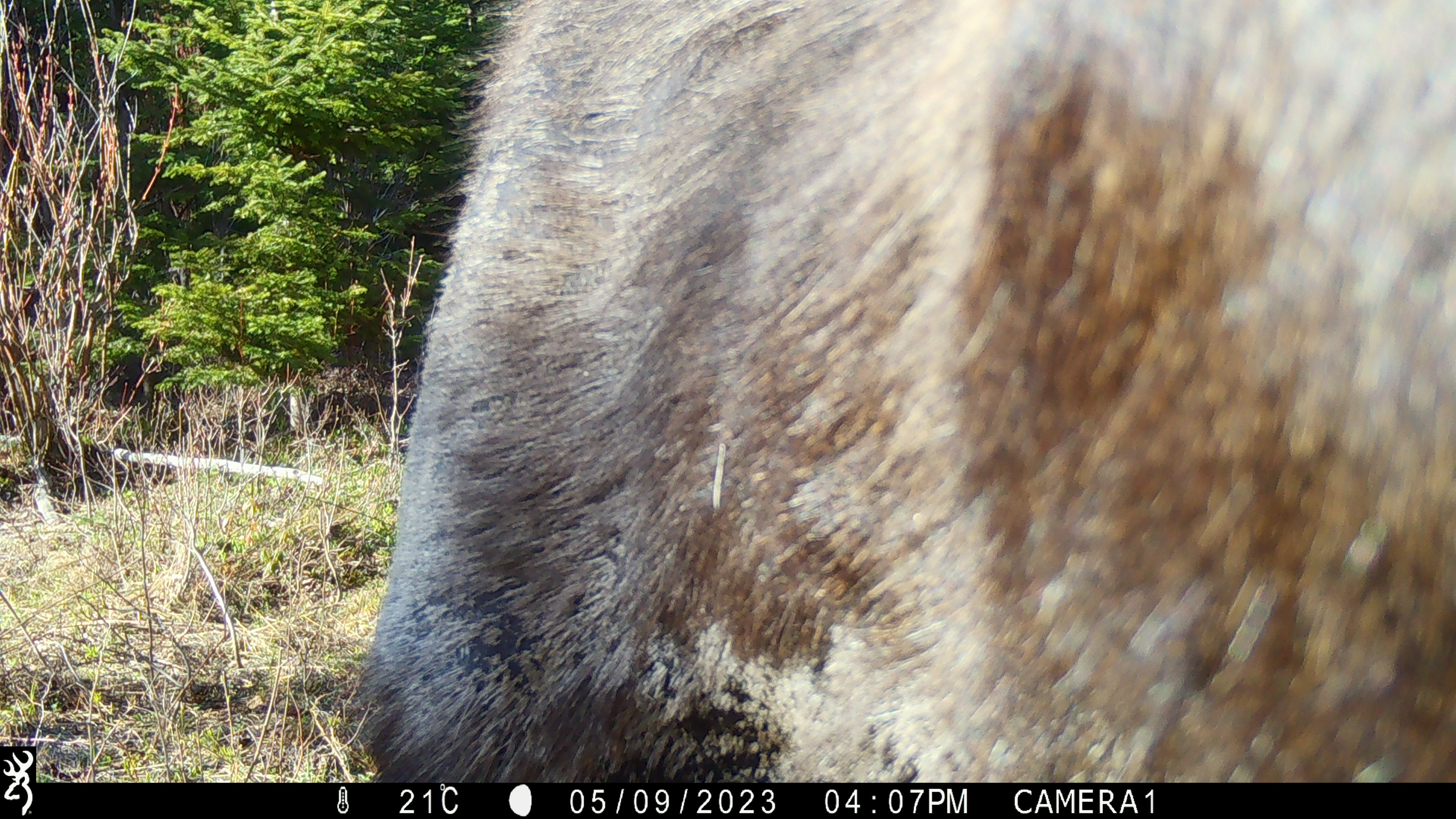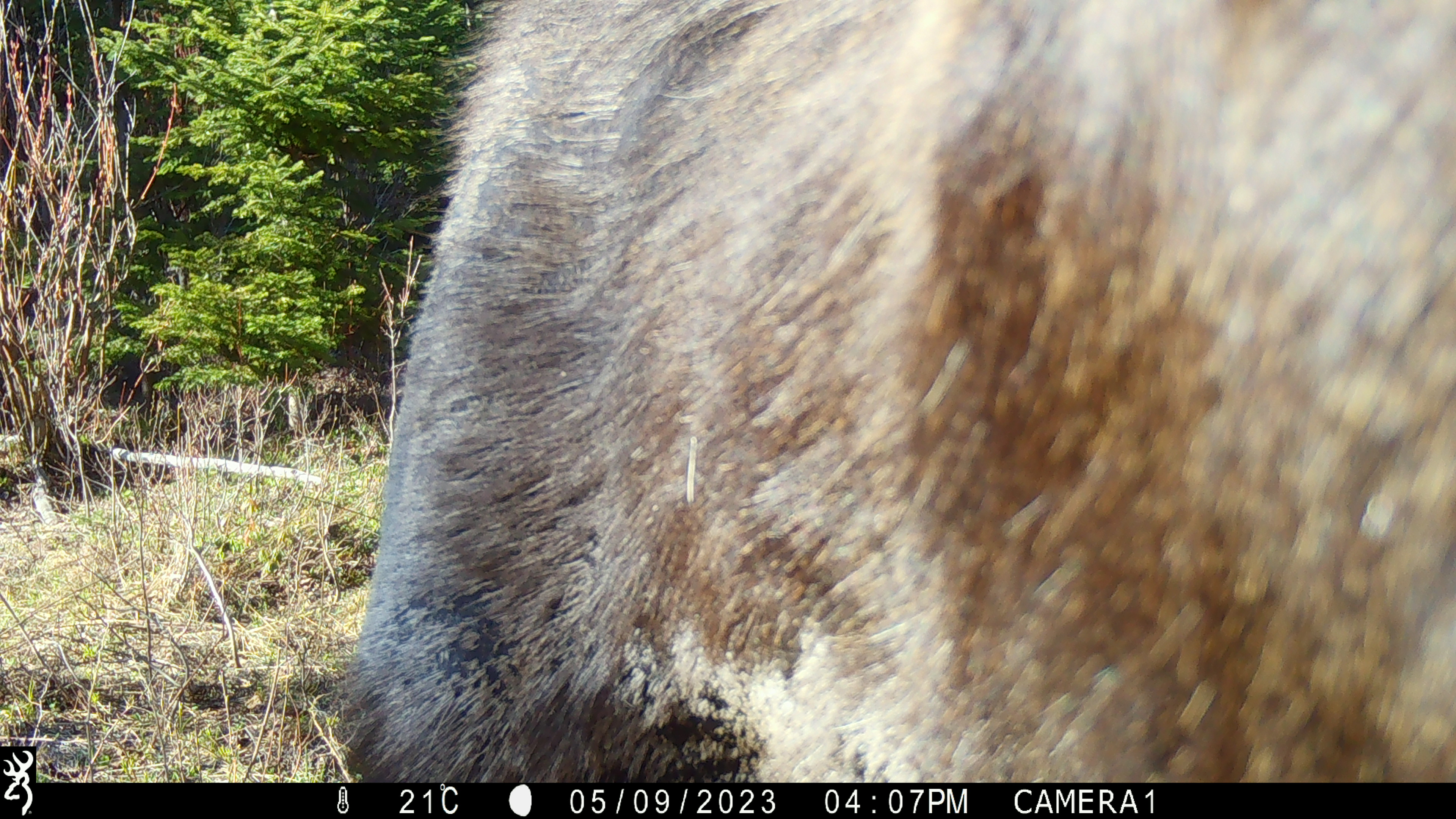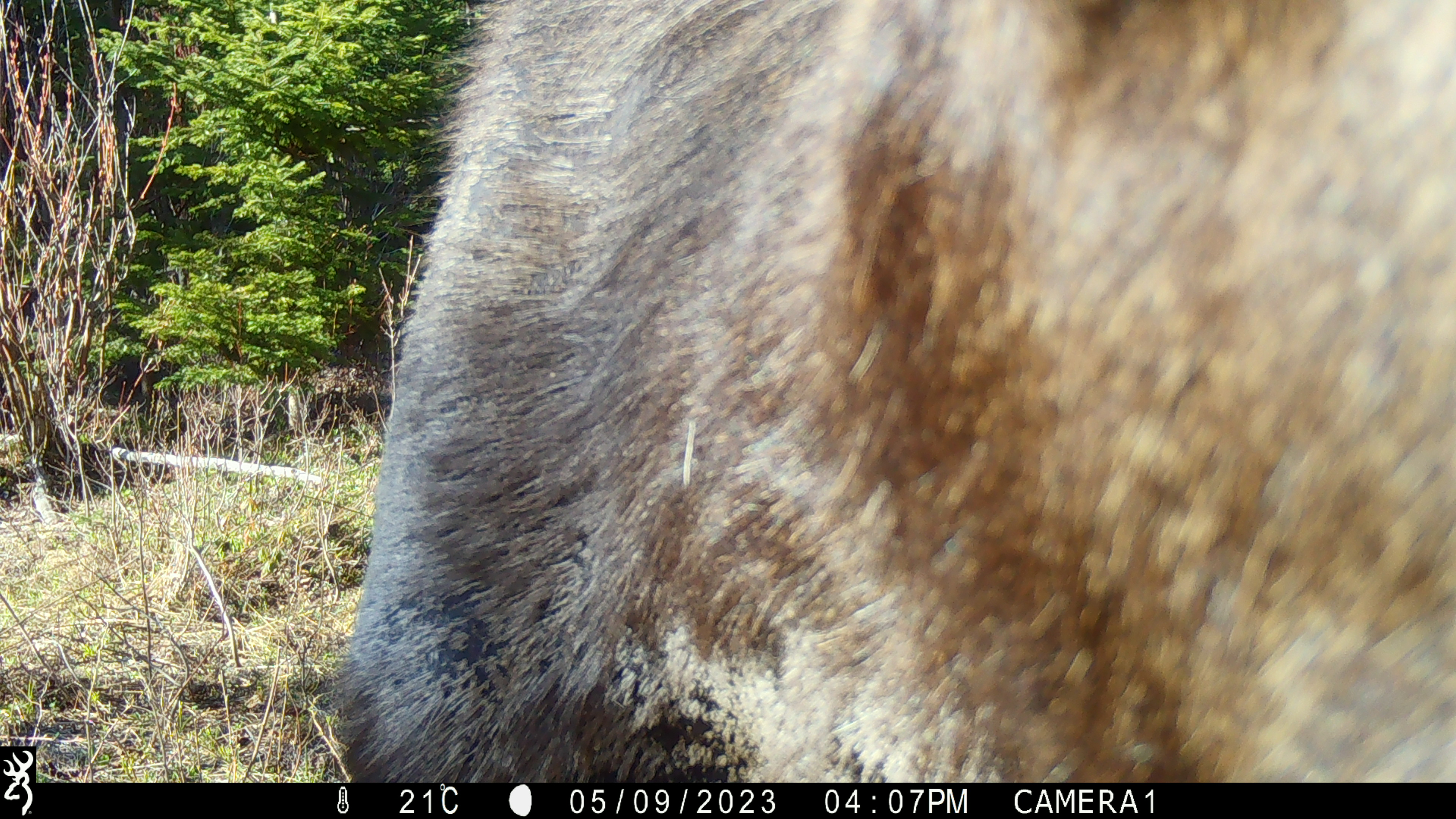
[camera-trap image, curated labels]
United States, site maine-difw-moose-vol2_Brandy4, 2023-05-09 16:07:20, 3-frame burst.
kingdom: Animalia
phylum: Chordata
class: Mammalia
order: Artiodactyla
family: Cervidae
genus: Alces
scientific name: Alces alces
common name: moose